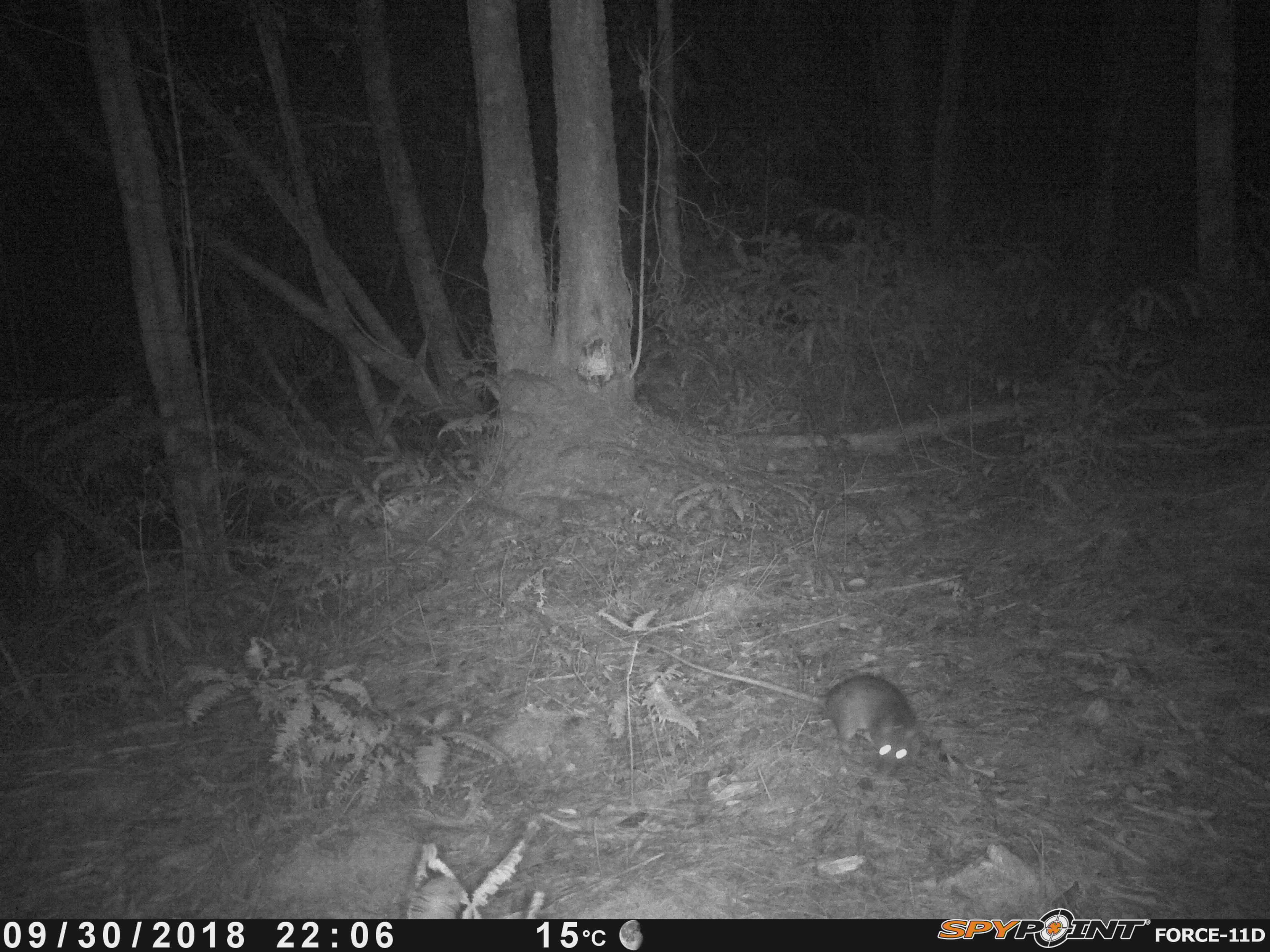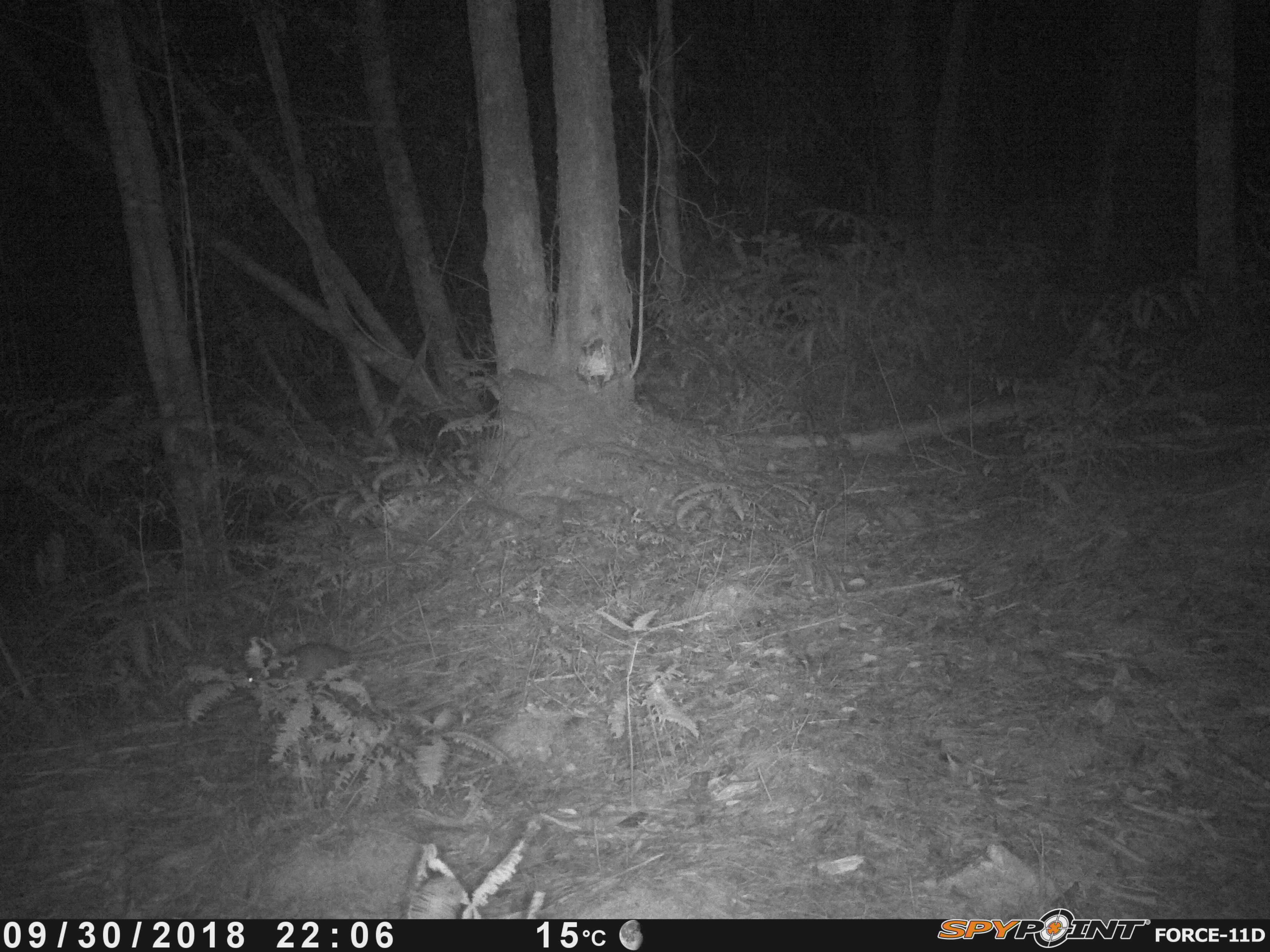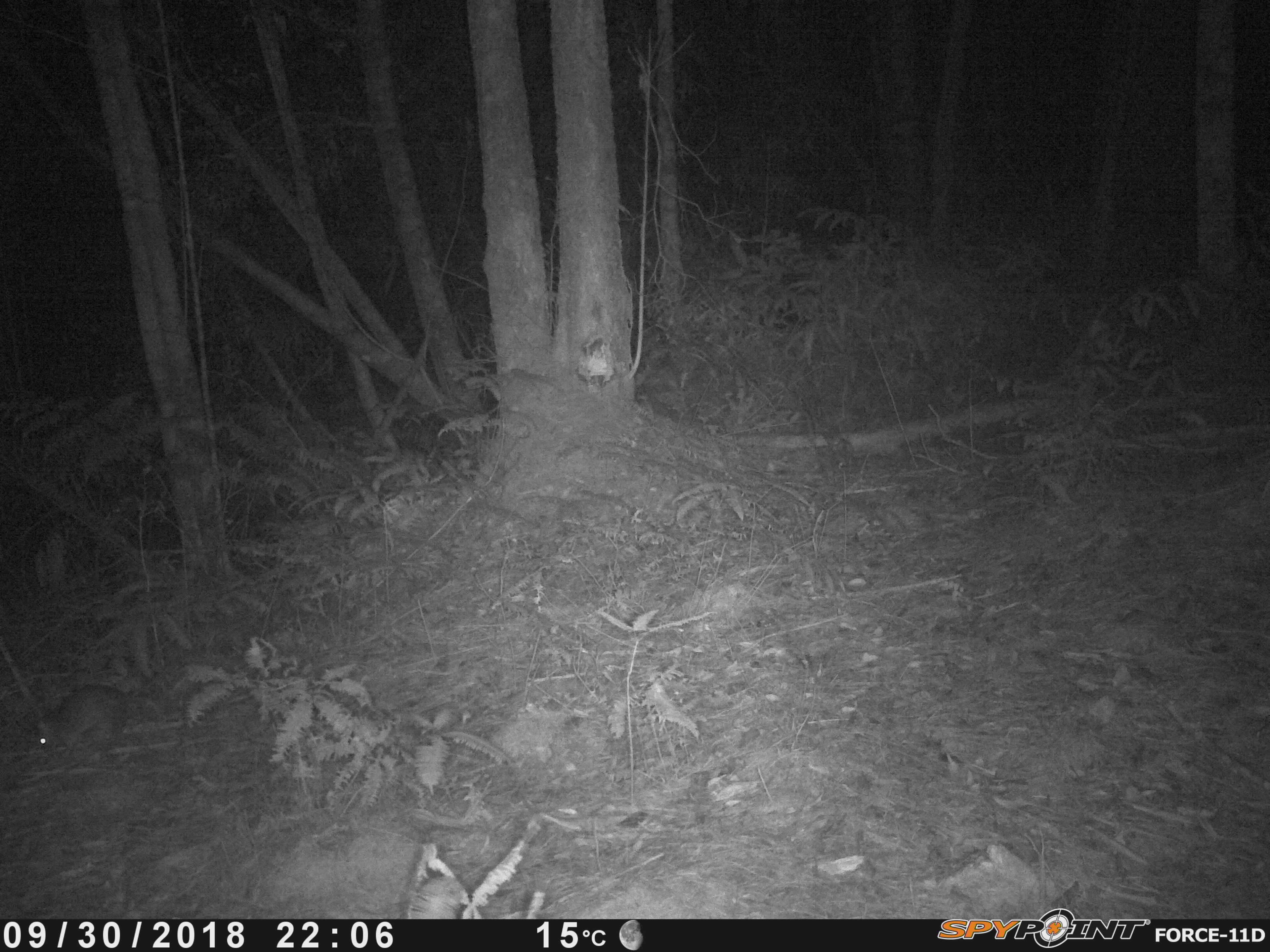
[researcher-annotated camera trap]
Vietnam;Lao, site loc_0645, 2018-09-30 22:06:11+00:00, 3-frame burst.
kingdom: Animalia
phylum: Chordata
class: Mammalia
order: Rodentia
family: Muridae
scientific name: Muridae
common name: old-world mice and rats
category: unidentified murid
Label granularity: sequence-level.